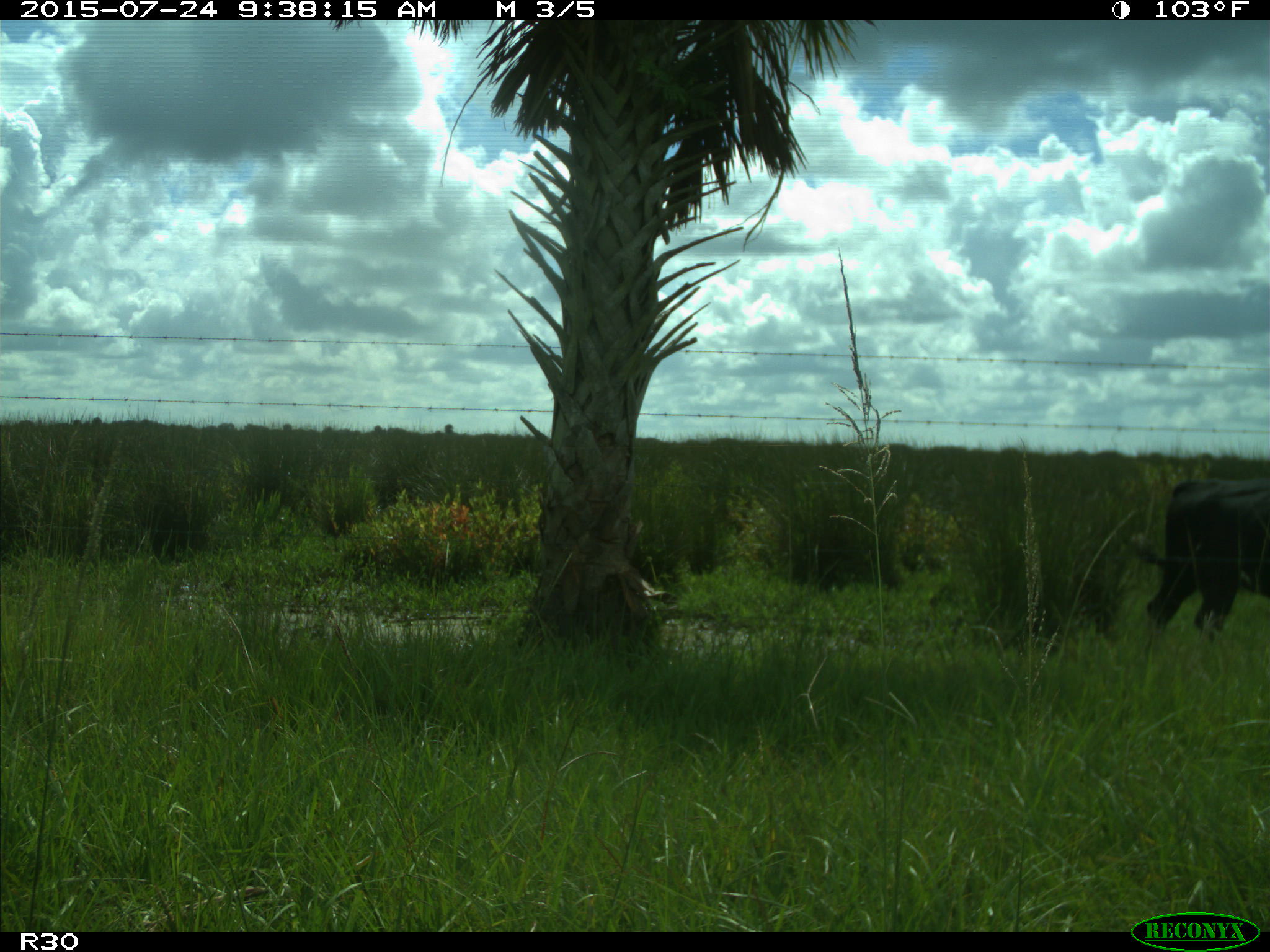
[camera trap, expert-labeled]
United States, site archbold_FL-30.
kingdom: Animalia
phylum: Chordata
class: Mammalia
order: Artiodactyla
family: Bovidae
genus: Bos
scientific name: Bos taurus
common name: domestic cow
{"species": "Bos taurus (domestic cow)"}